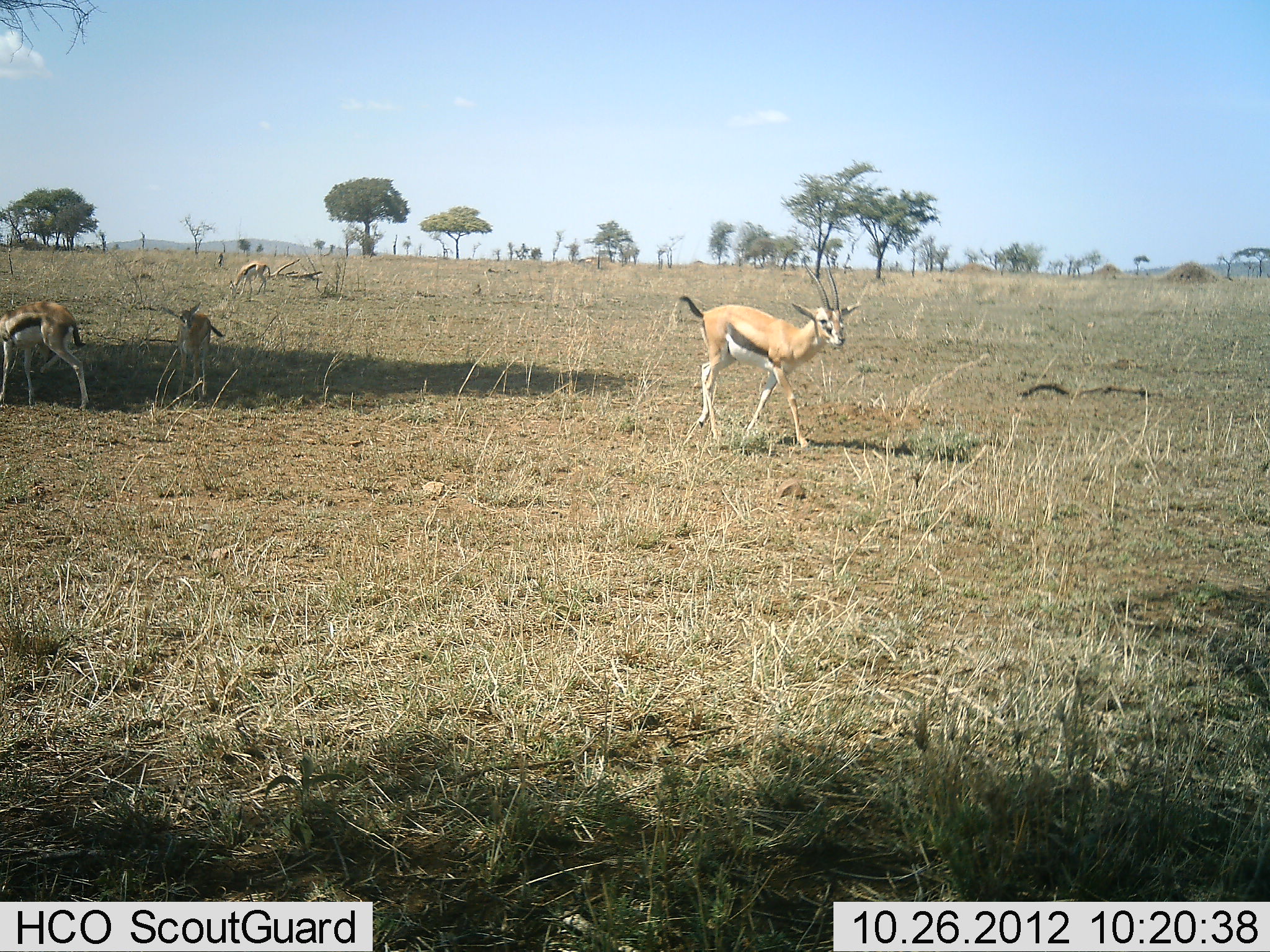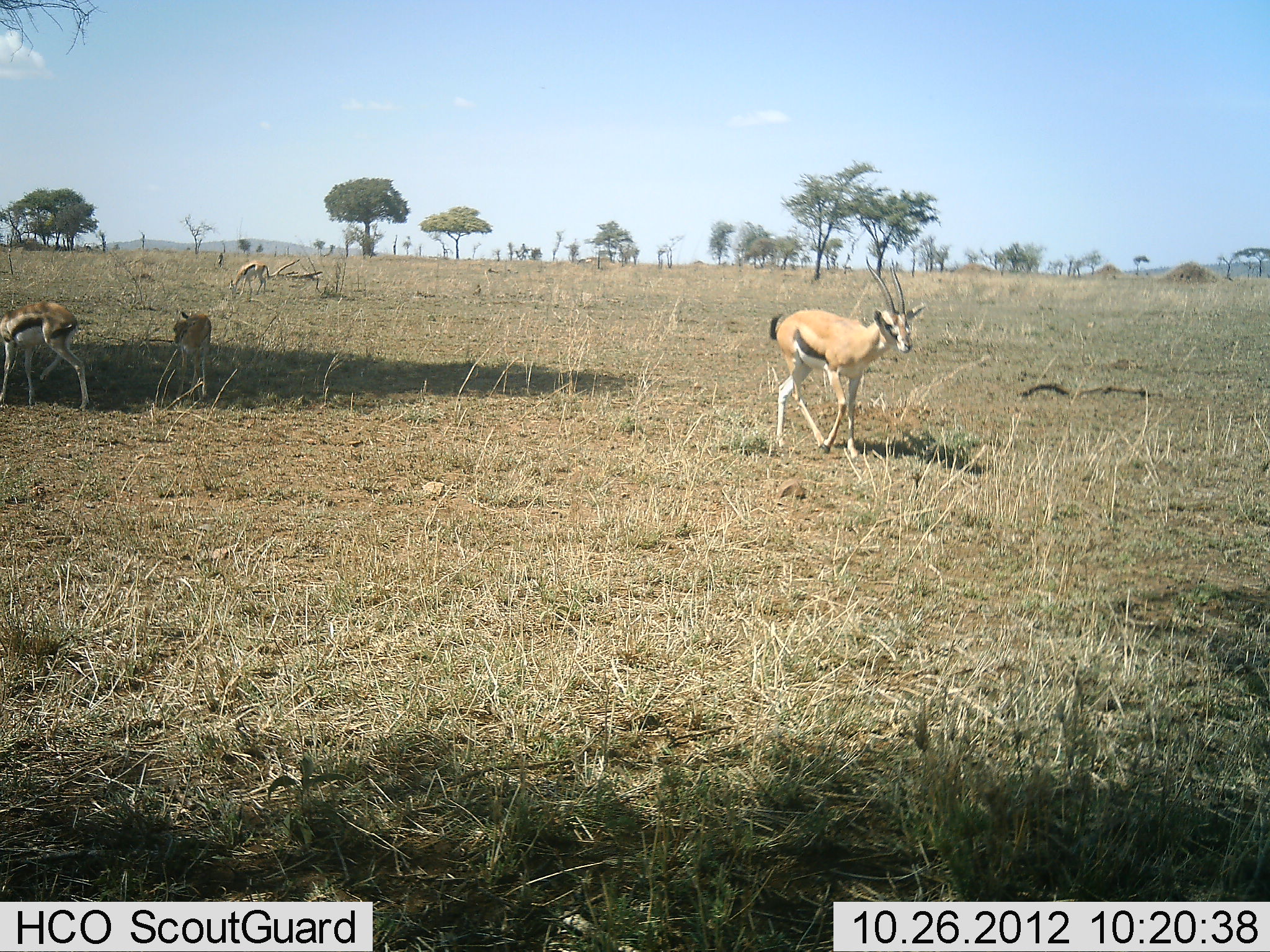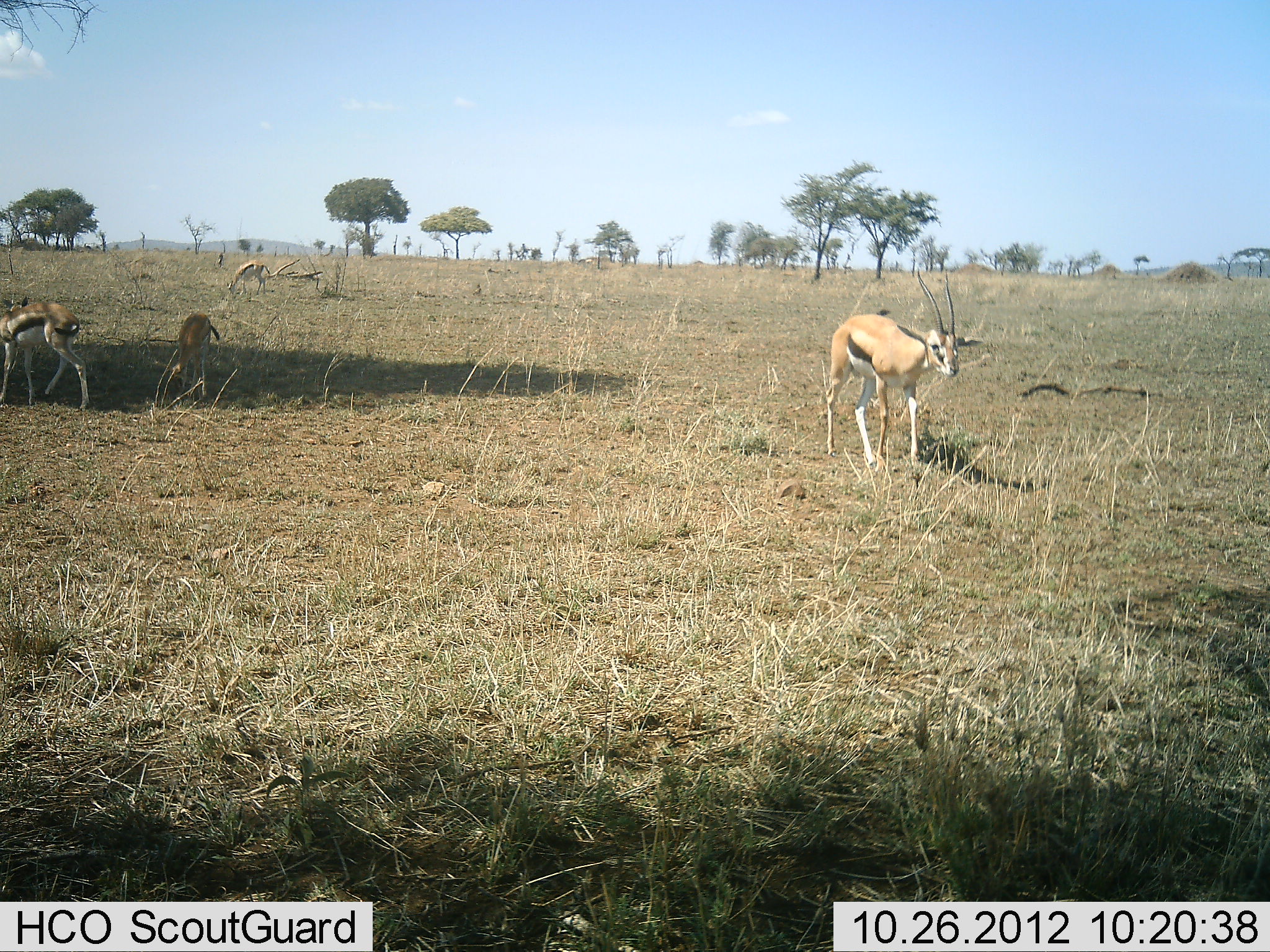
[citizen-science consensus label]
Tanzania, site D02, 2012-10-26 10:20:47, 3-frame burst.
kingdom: Animalia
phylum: Chordata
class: Mammalia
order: Artiodactyla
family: Bovidae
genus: Eudorcas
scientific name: Eudorcas thomsonii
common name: thomson's gazelle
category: gazellethomsons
Gazellethomsons (thomson's gazelle) (Eudorcas thomsonii), count 4. Behavior (volunteer vote fractions): standing 90%, resting 10%, moving 60%, interacting 0%. Young present (vote fraction): 60%. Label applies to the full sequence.